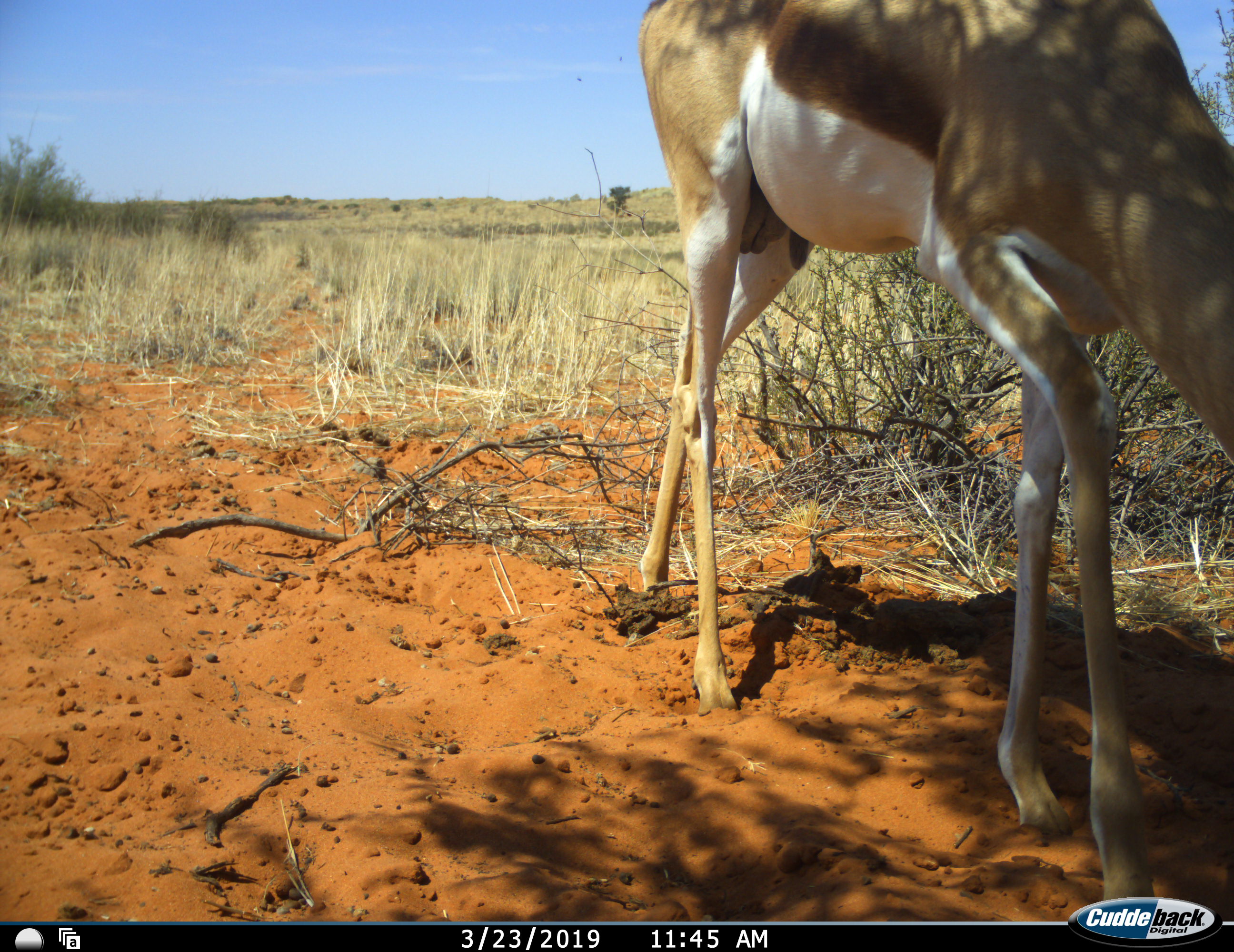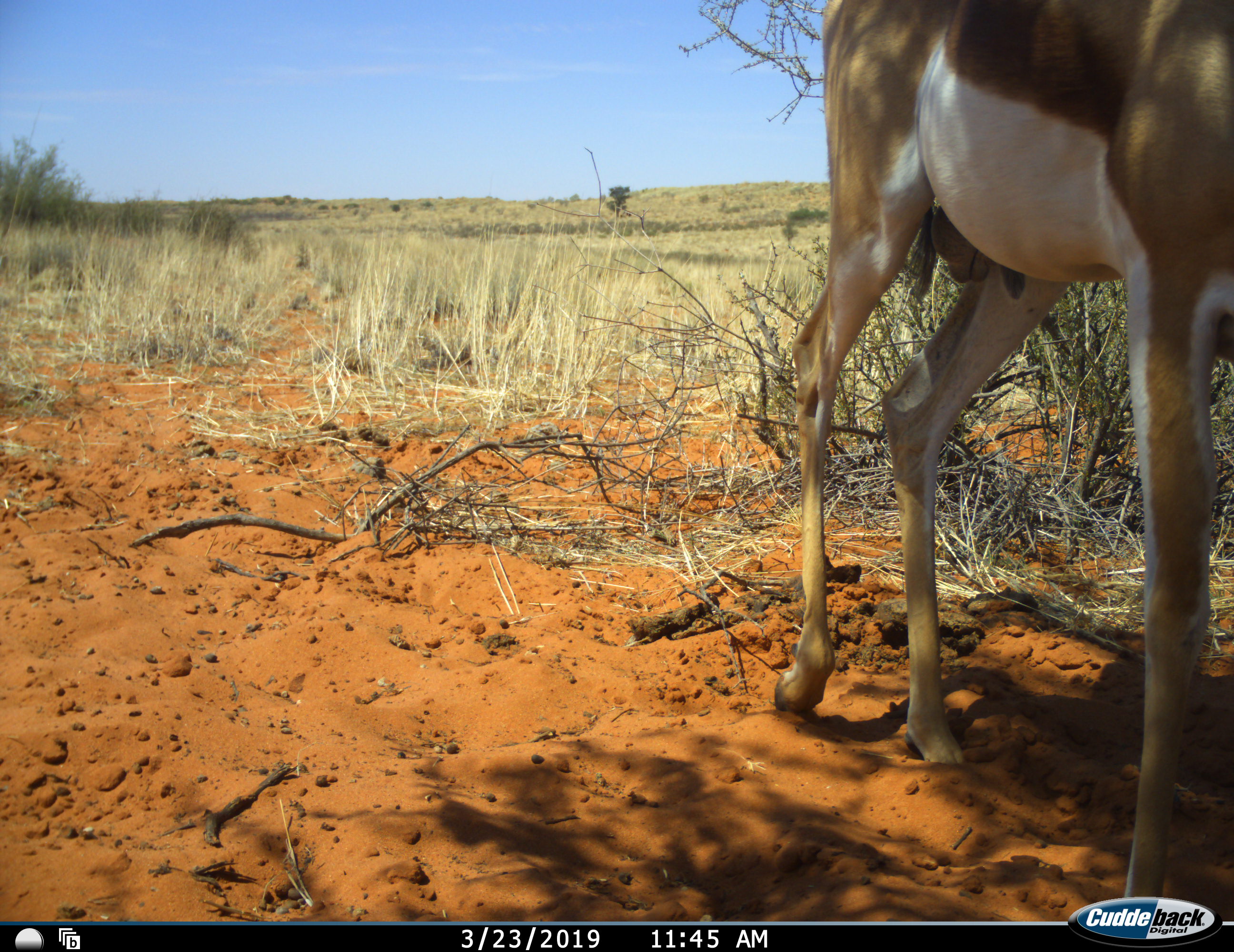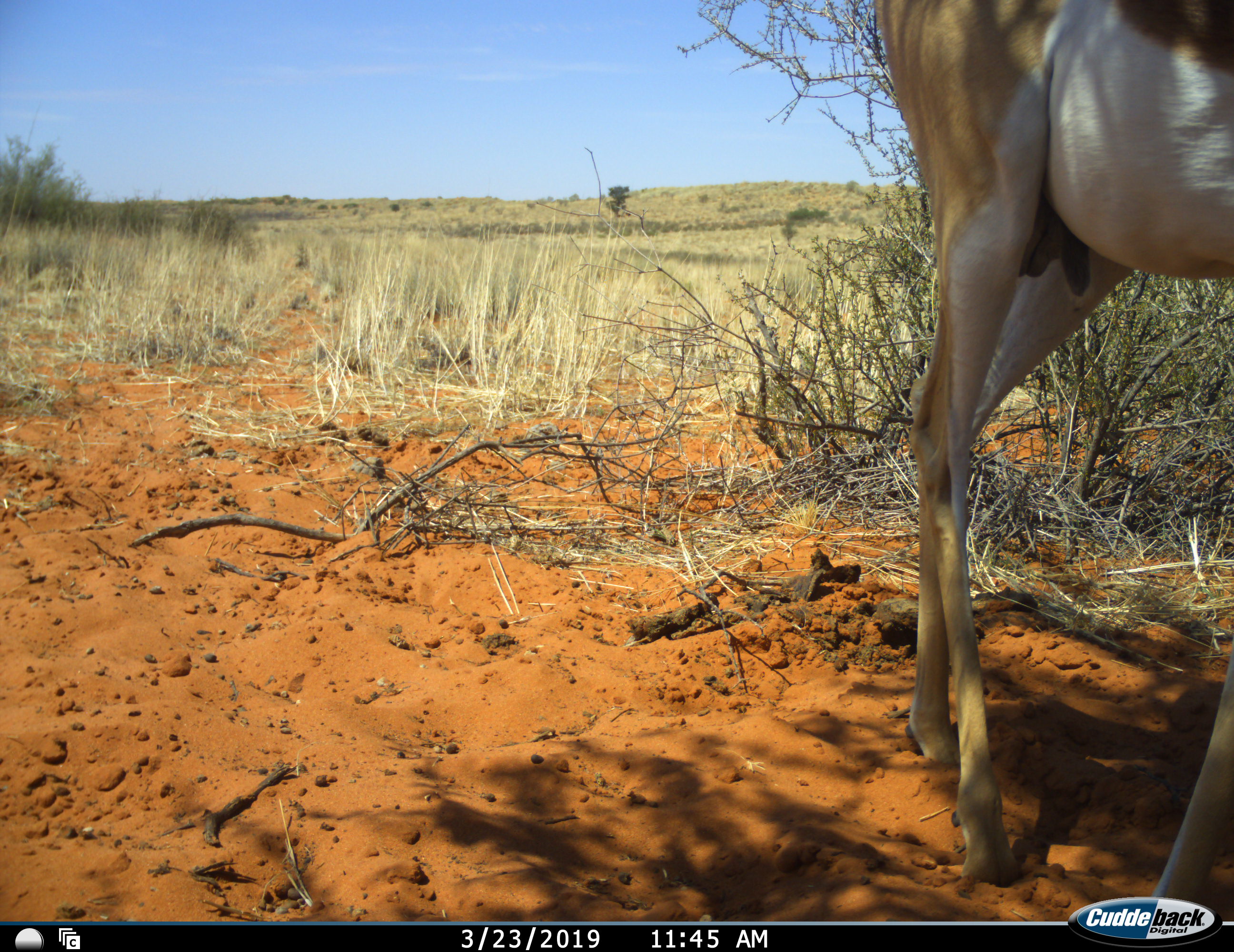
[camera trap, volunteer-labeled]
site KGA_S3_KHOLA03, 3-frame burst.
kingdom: Animalia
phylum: Chordata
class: Mammalia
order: Artiodactyla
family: Bovidae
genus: Antidorcas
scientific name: Antidorcas marsupialis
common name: springbok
Springbok (Antidorcas marsupialis), count 1. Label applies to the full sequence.